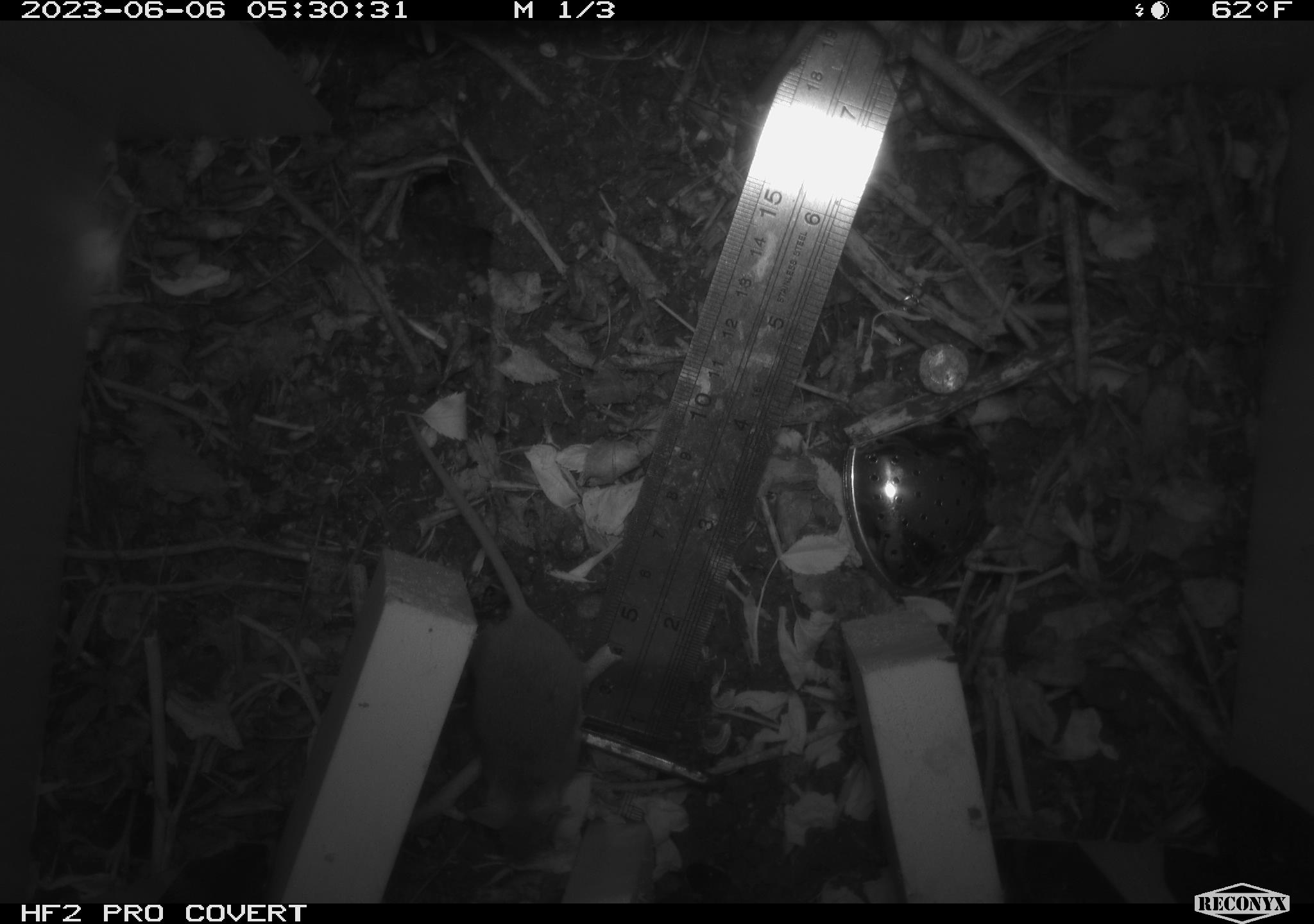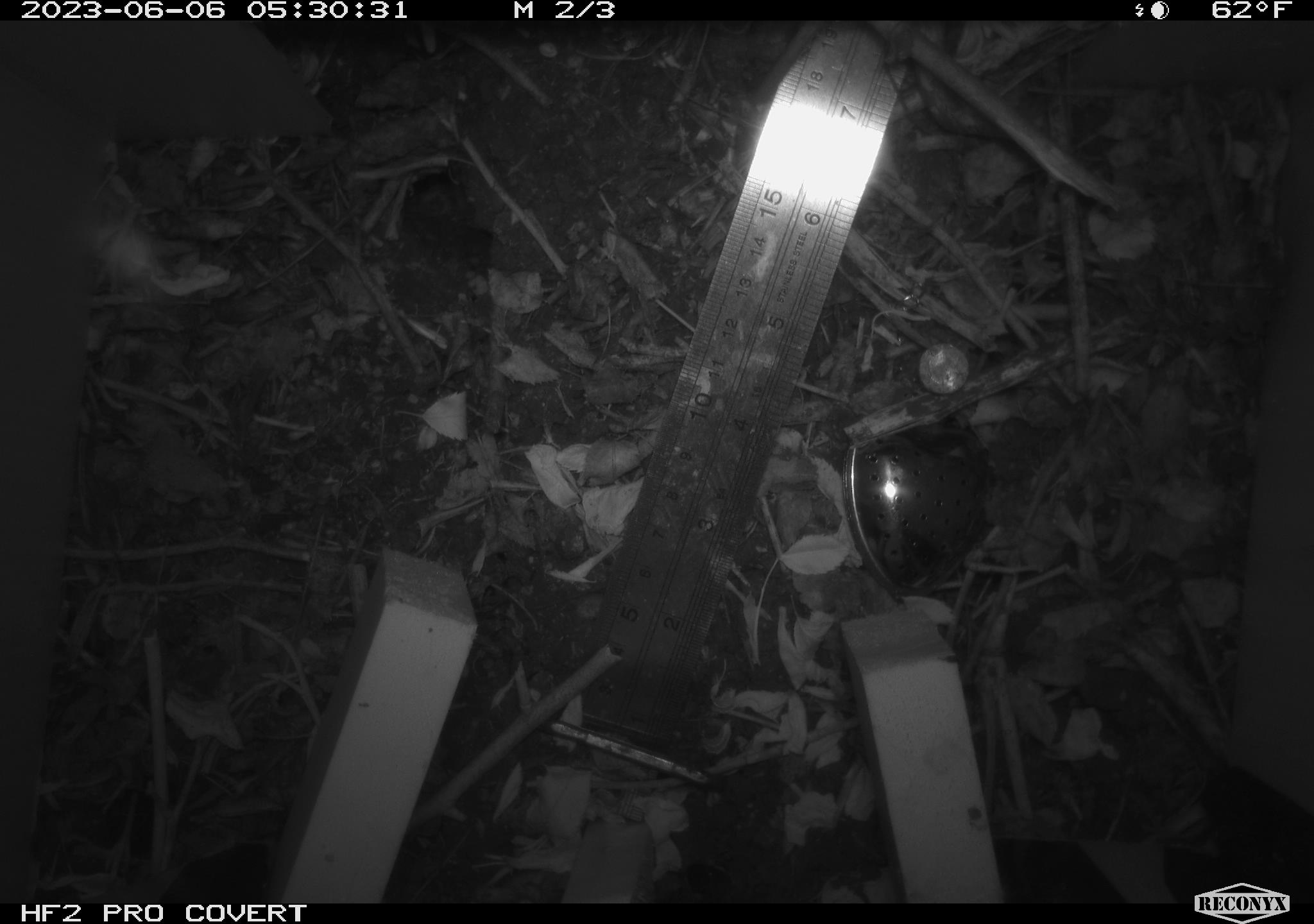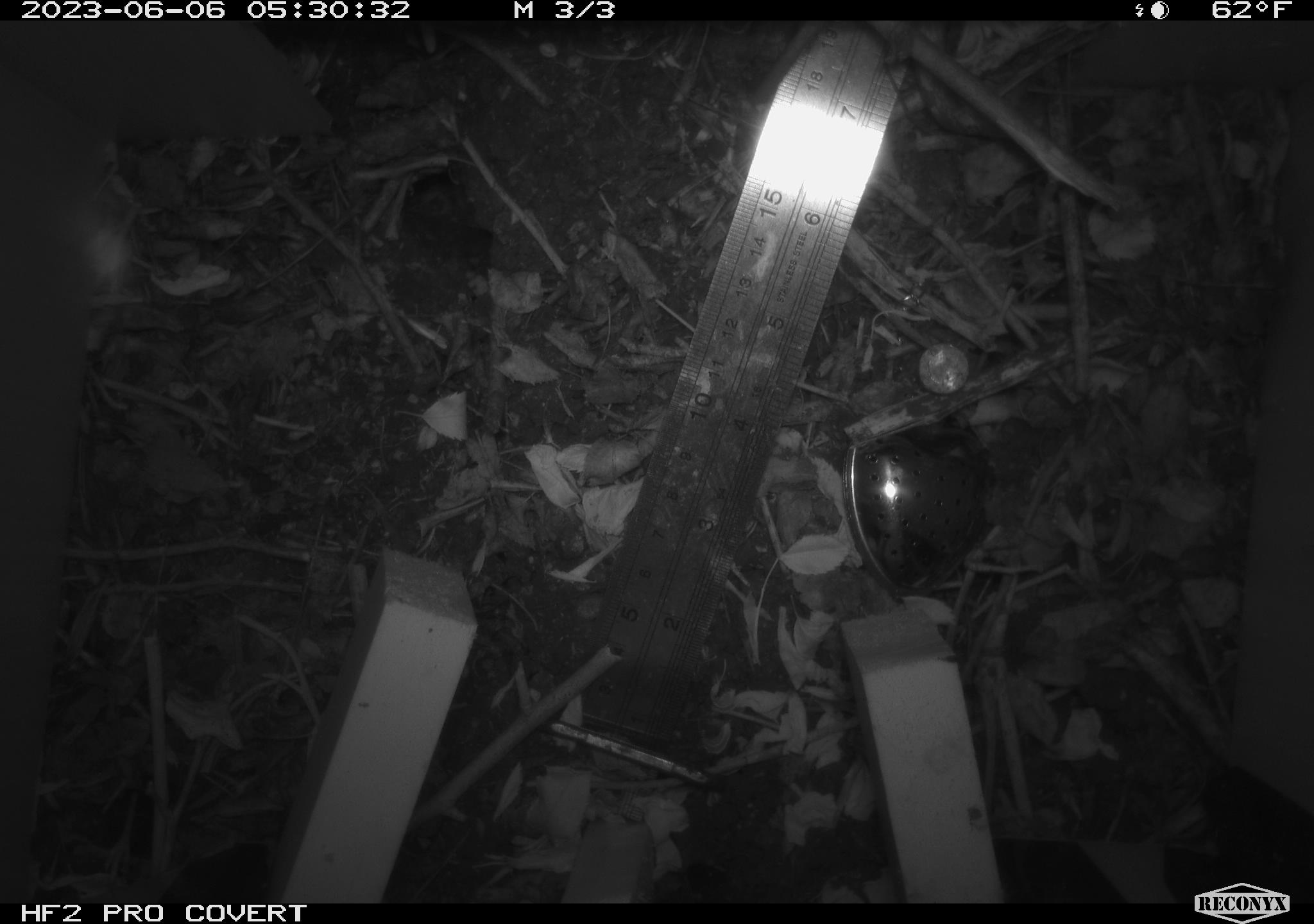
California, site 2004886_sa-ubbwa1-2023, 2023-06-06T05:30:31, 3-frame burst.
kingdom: Animalia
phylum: Chordata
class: Mammalia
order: Rodentia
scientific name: Rodentia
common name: rodent